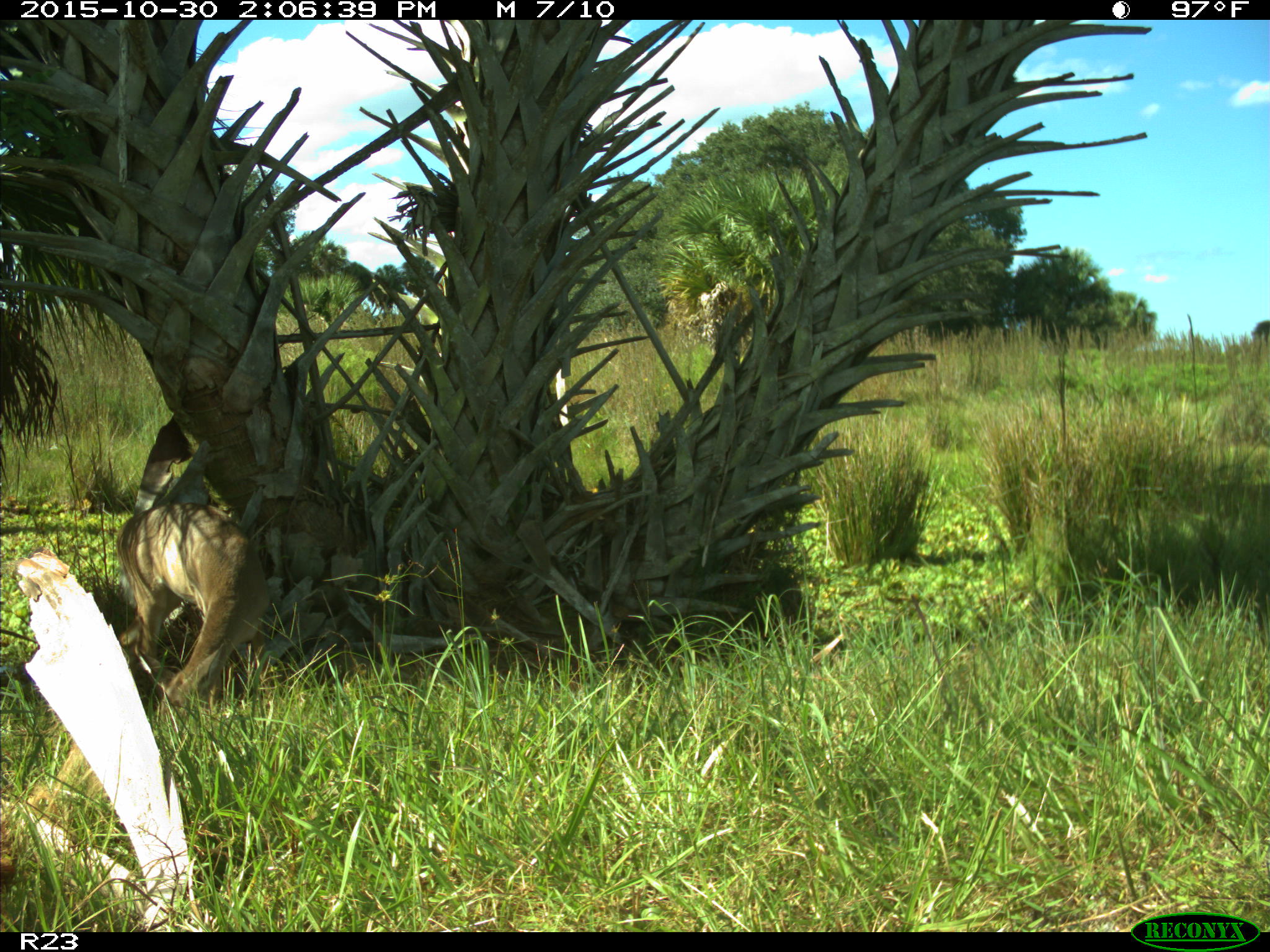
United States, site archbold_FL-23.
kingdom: Animalia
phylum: Chordata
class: Mammalia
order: Artiodactyla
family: Cervidae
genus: Odocoileus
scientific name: Odocoileus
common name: deer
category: unidentified deer